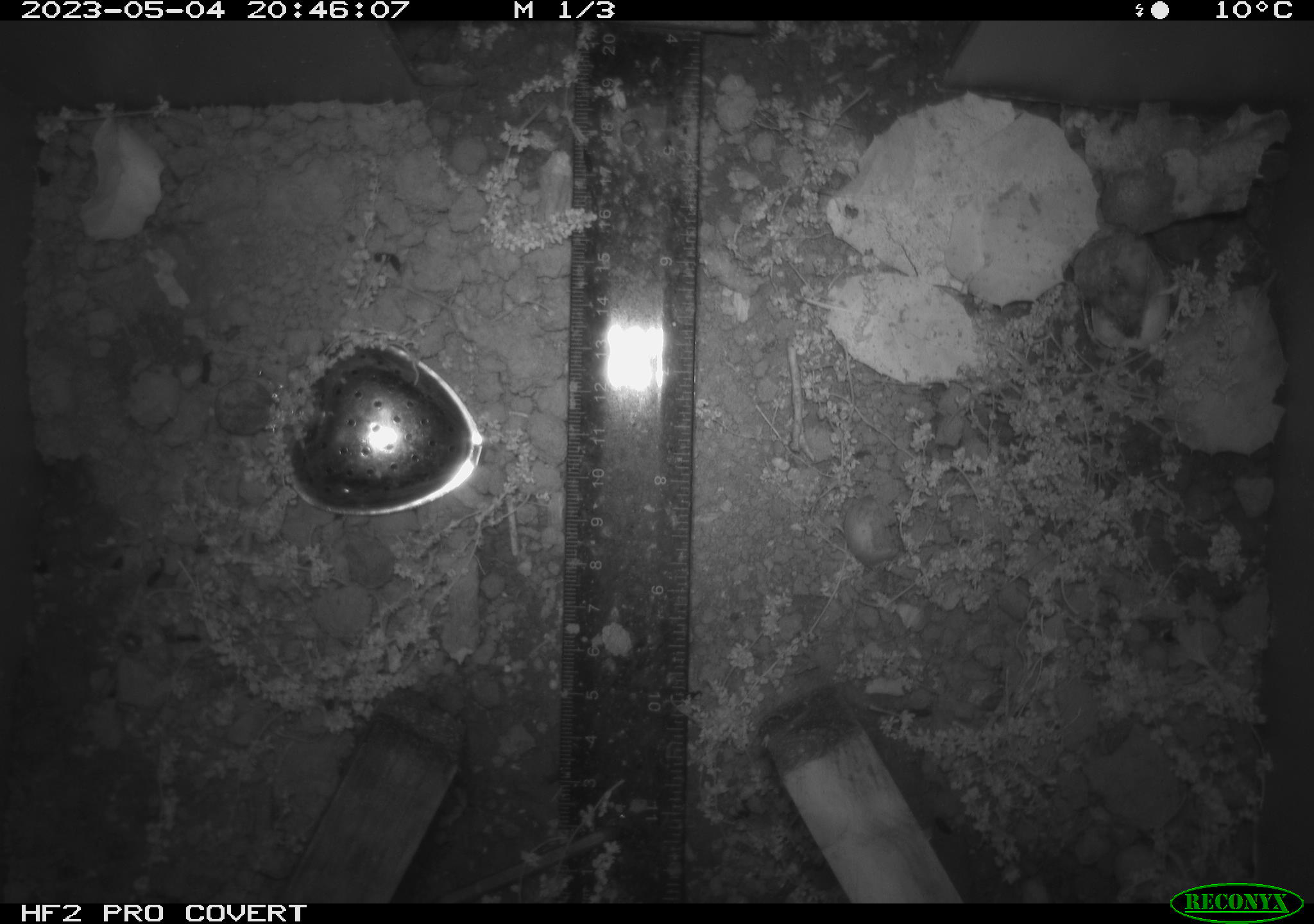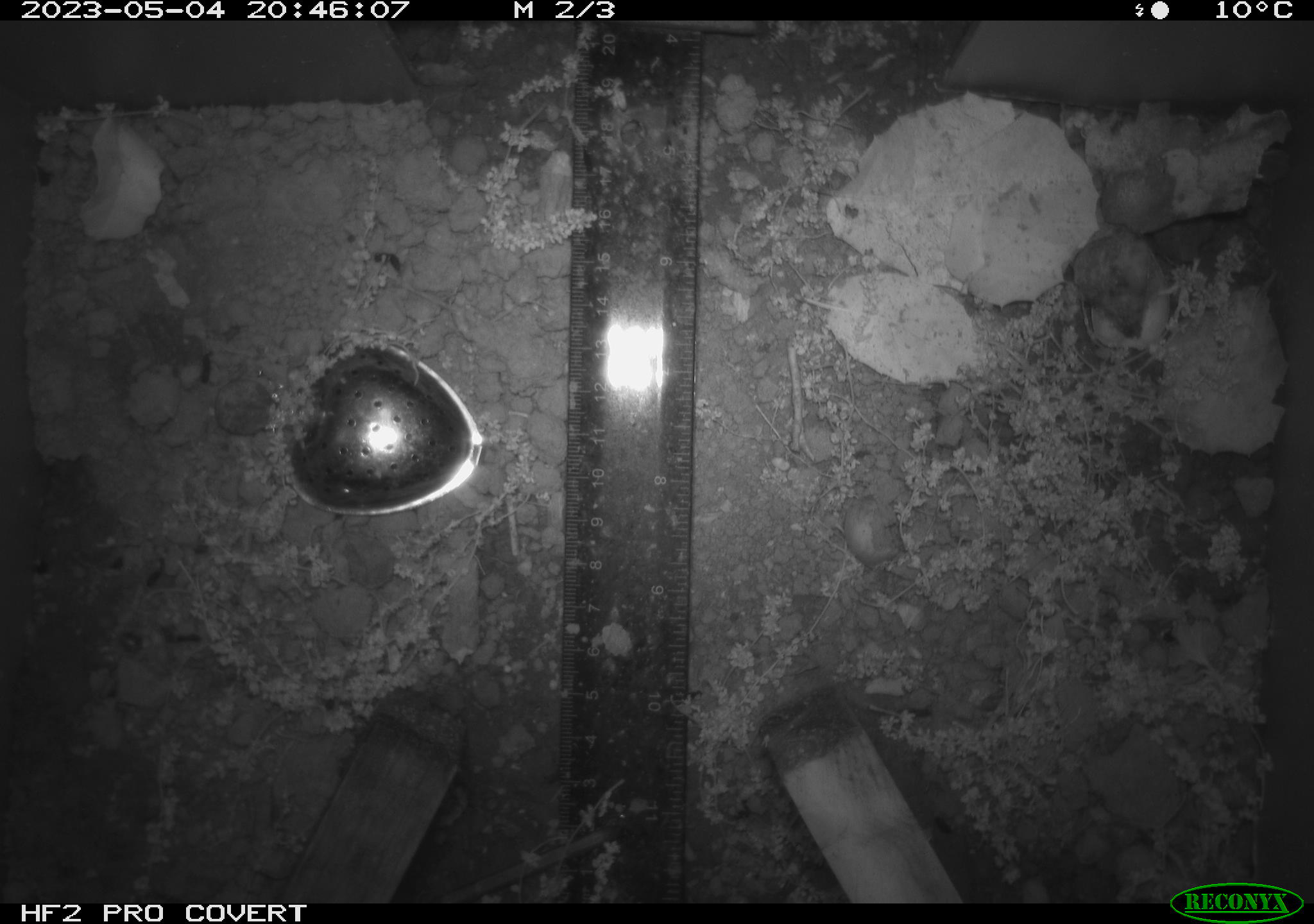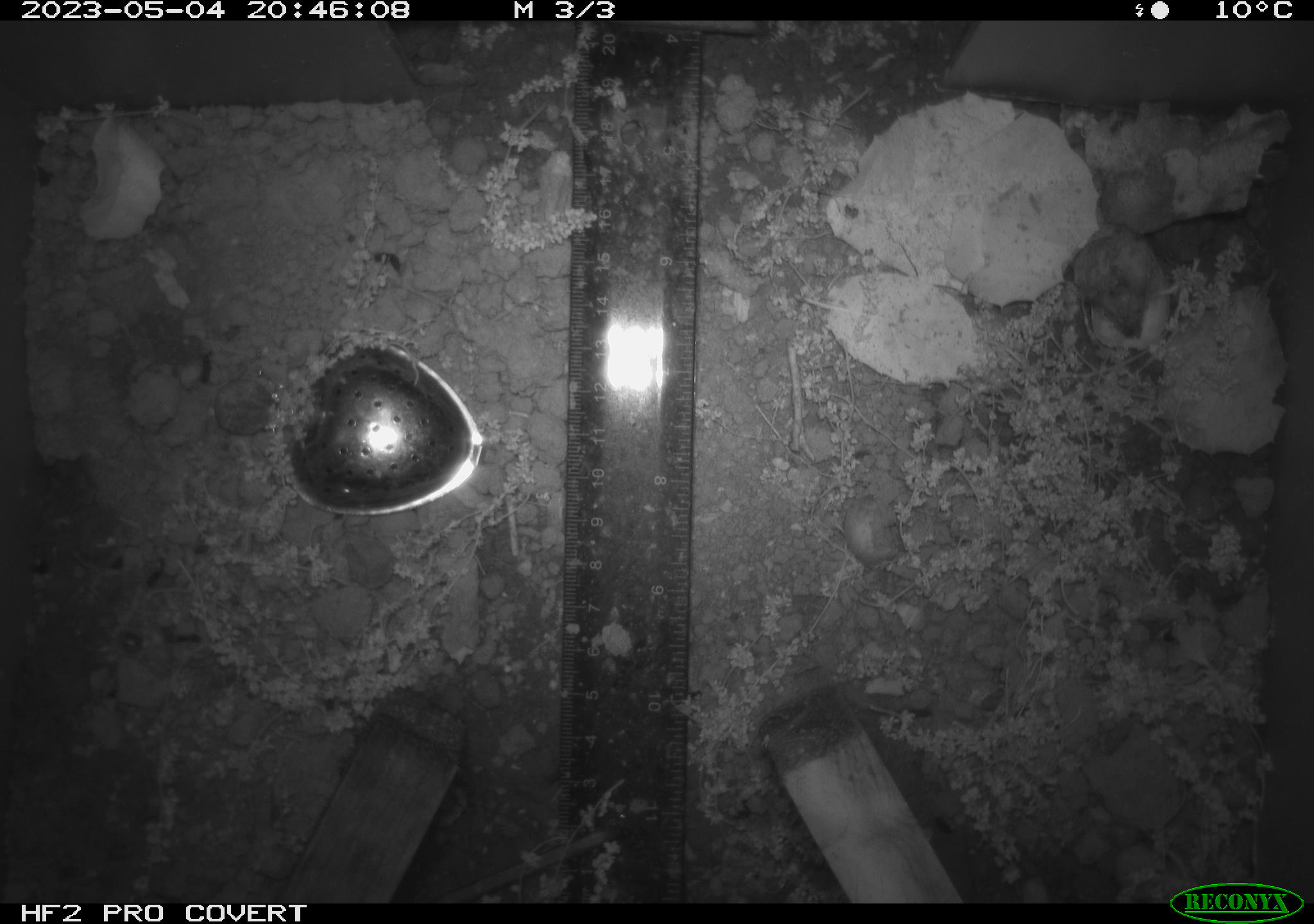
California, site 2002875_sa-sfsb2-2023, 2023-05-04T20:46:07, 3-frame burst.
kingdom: Animalia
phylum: Chordata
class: Mammalia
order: Rodentia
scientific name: Rodentia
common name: mouse species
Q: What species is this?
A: Mouse species (Rodentia).